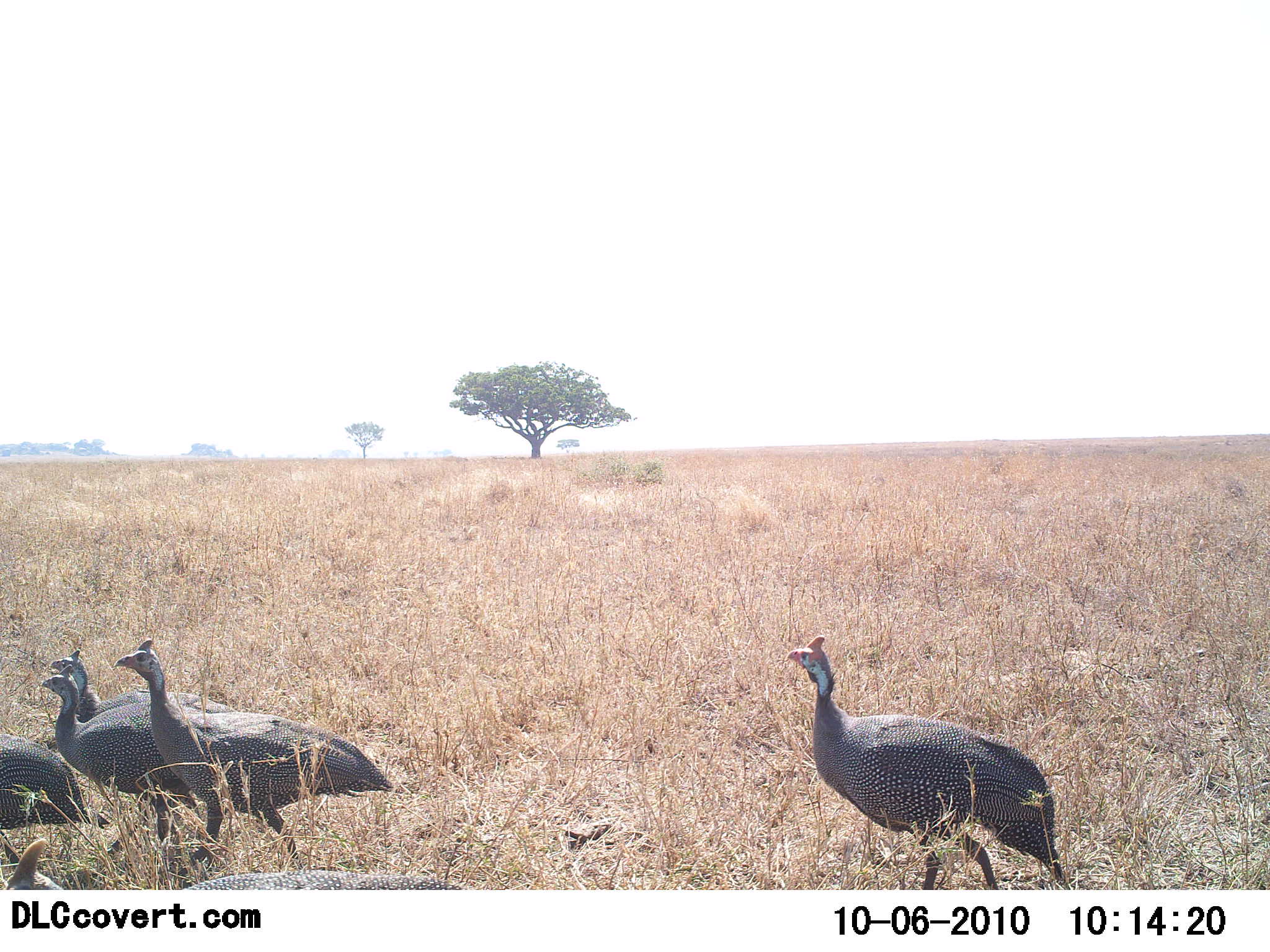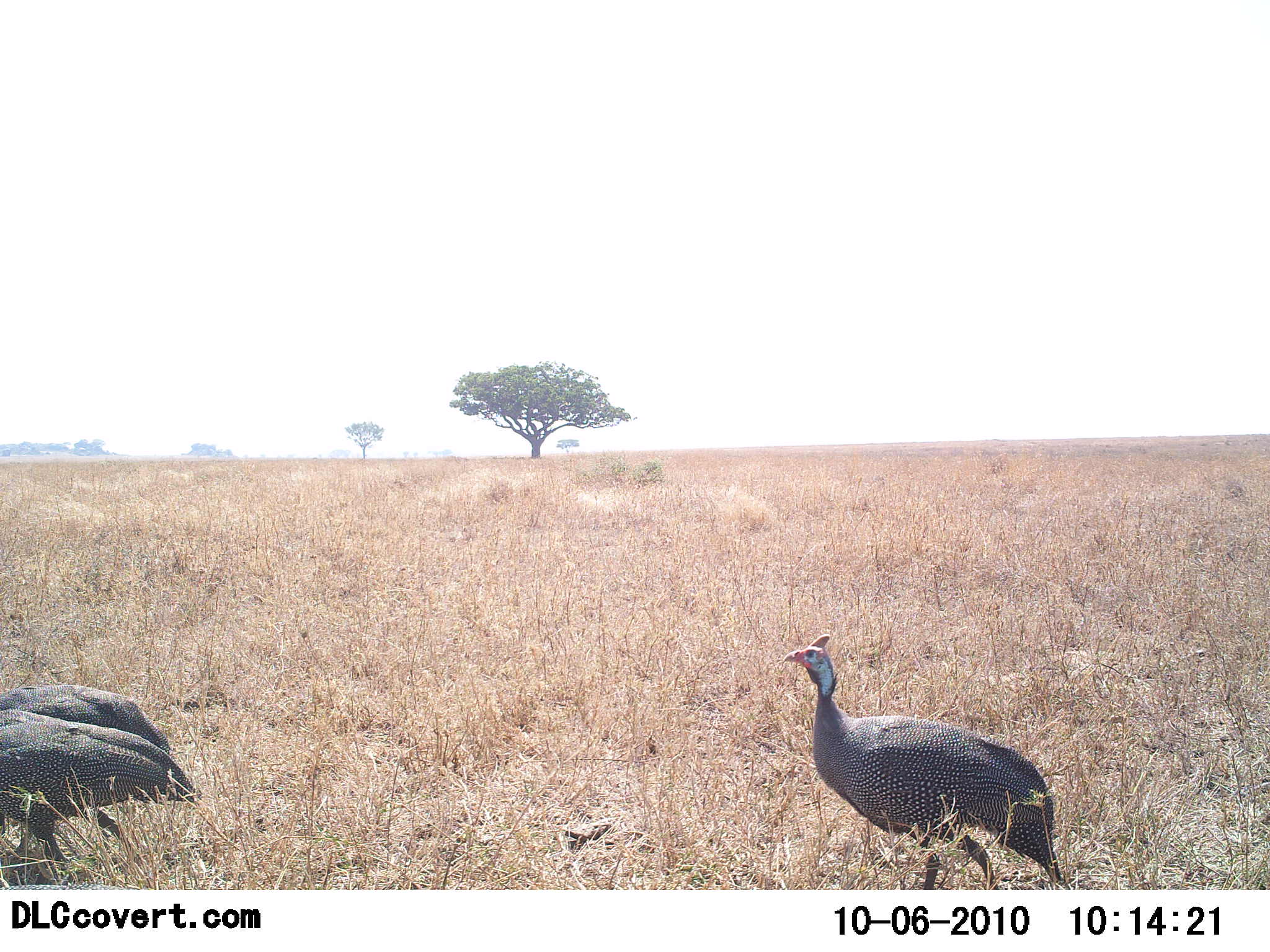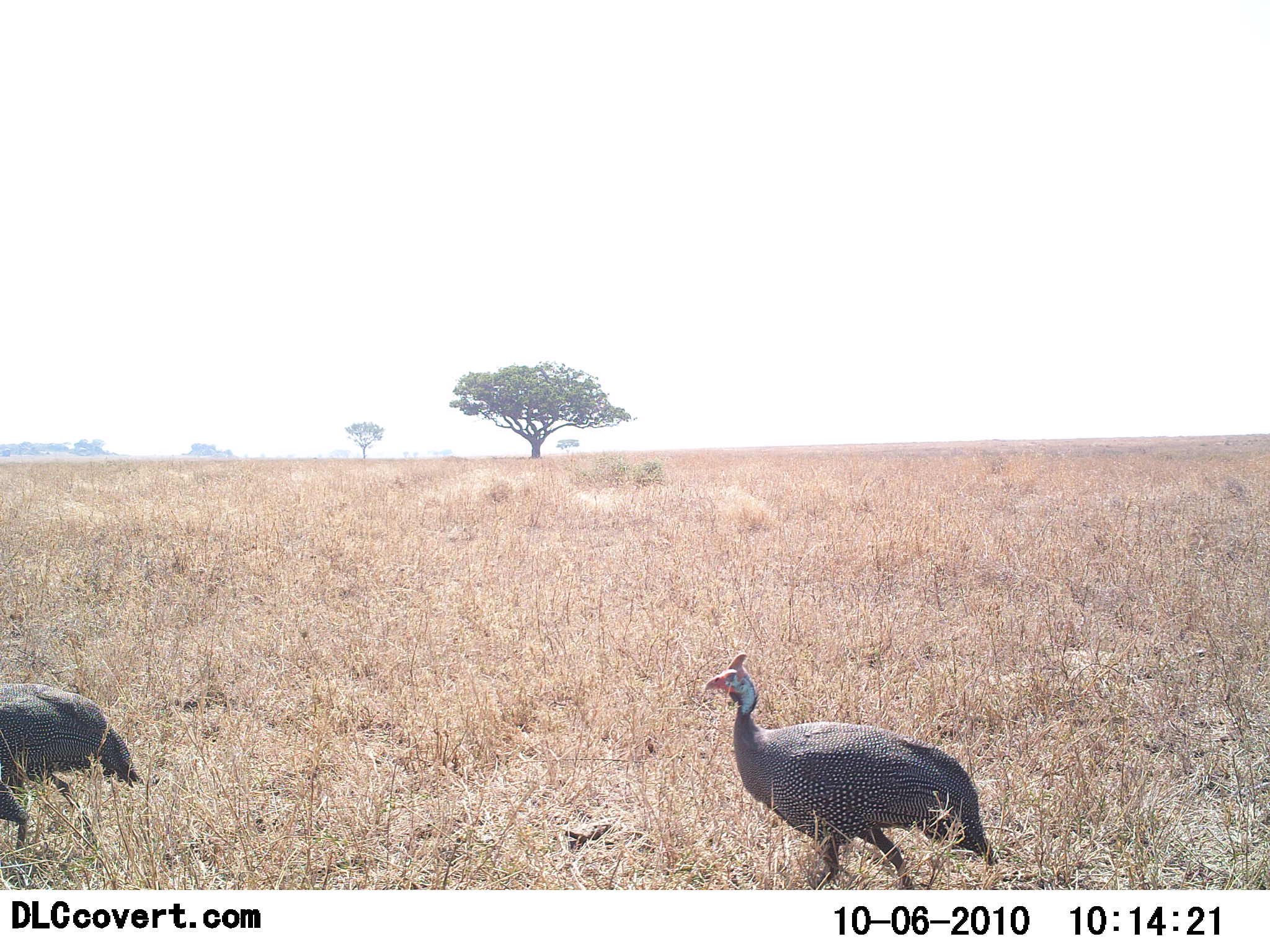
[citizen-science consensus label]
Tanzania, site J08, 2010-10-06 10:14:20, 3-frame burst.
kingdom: Animalia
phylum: Chordata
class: Aves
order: Galliformes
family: Numididae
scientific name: Numididae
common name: guinea fowl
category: guineafowl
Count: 6.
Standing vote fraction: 20%.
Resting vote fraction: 0%.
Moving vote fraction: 93%.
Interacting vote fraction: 0%.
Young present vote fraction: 0%.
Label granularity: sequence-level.